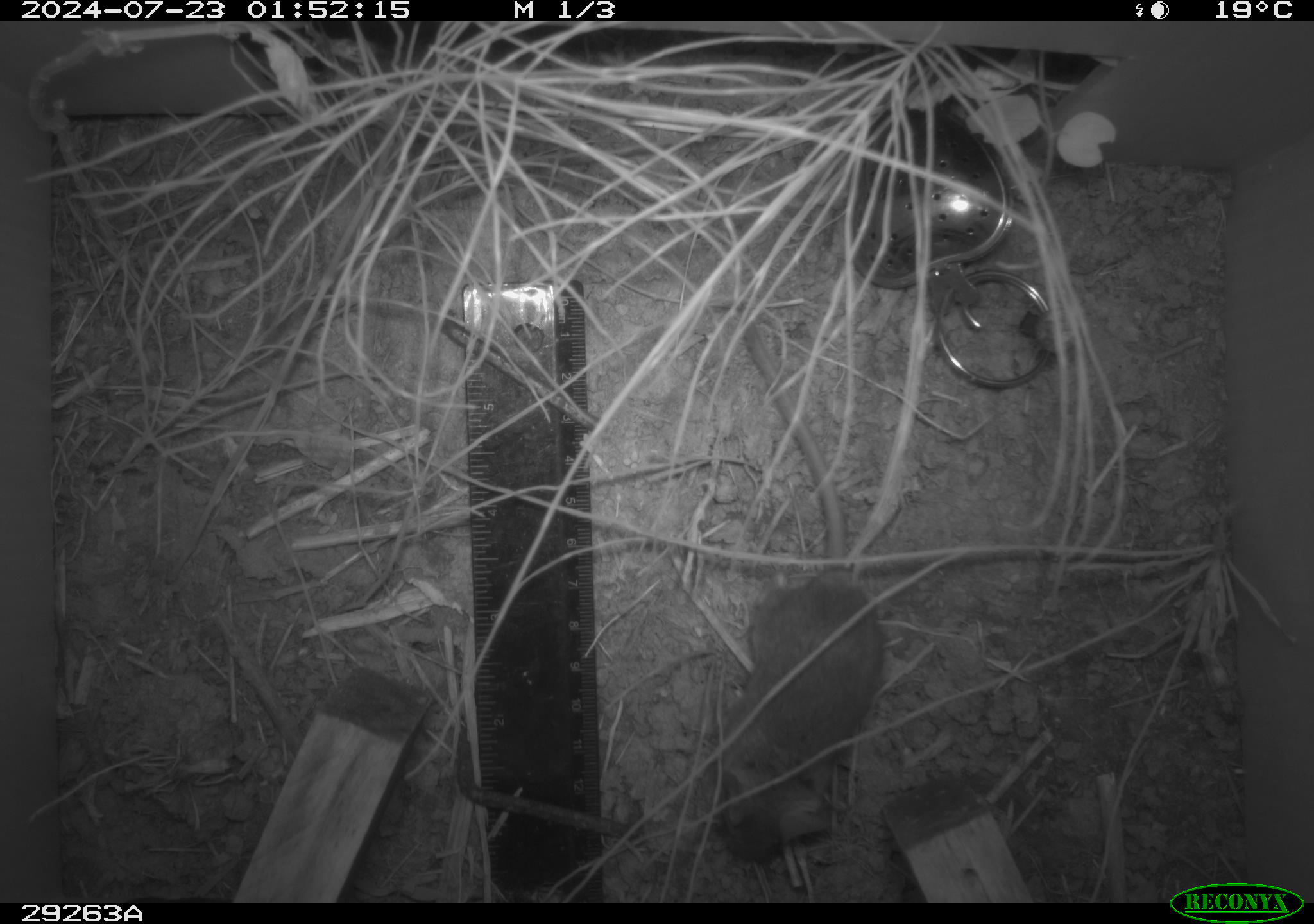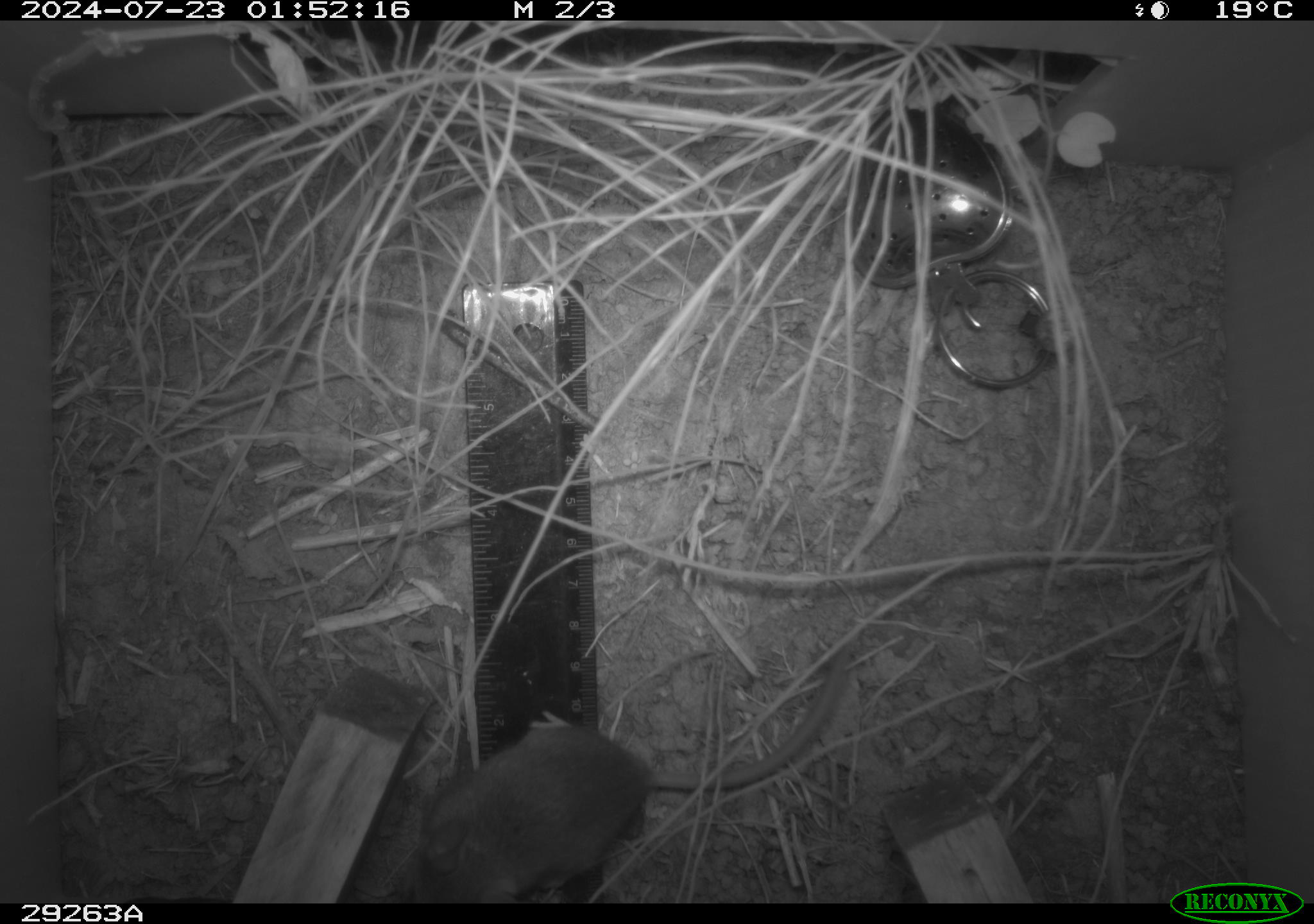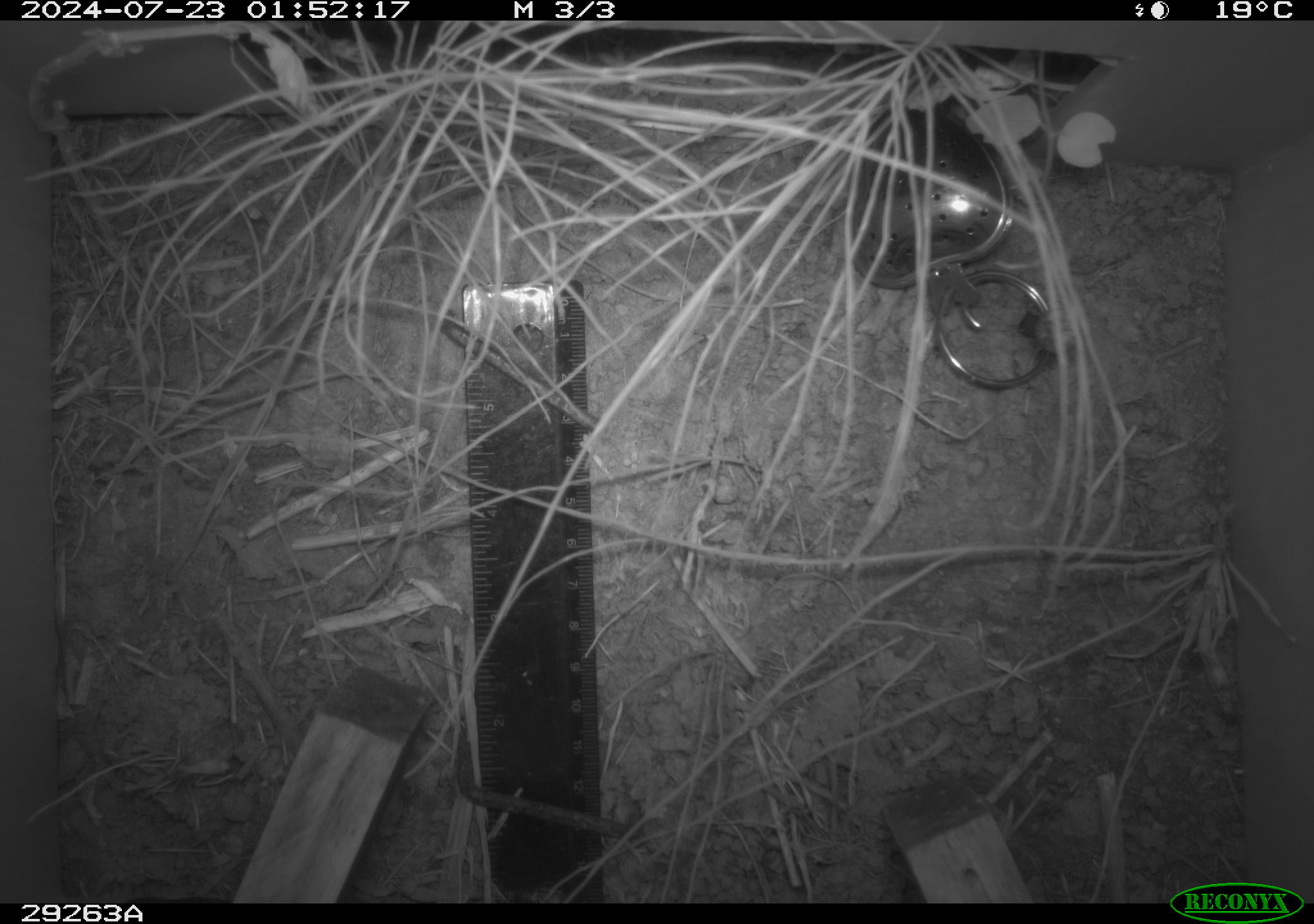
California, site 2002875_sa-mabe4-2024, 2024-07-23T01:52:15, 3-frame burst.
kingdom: Animalia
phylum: Chordata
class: Mammalia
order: Rodentia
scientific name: Rodentia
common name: rodent